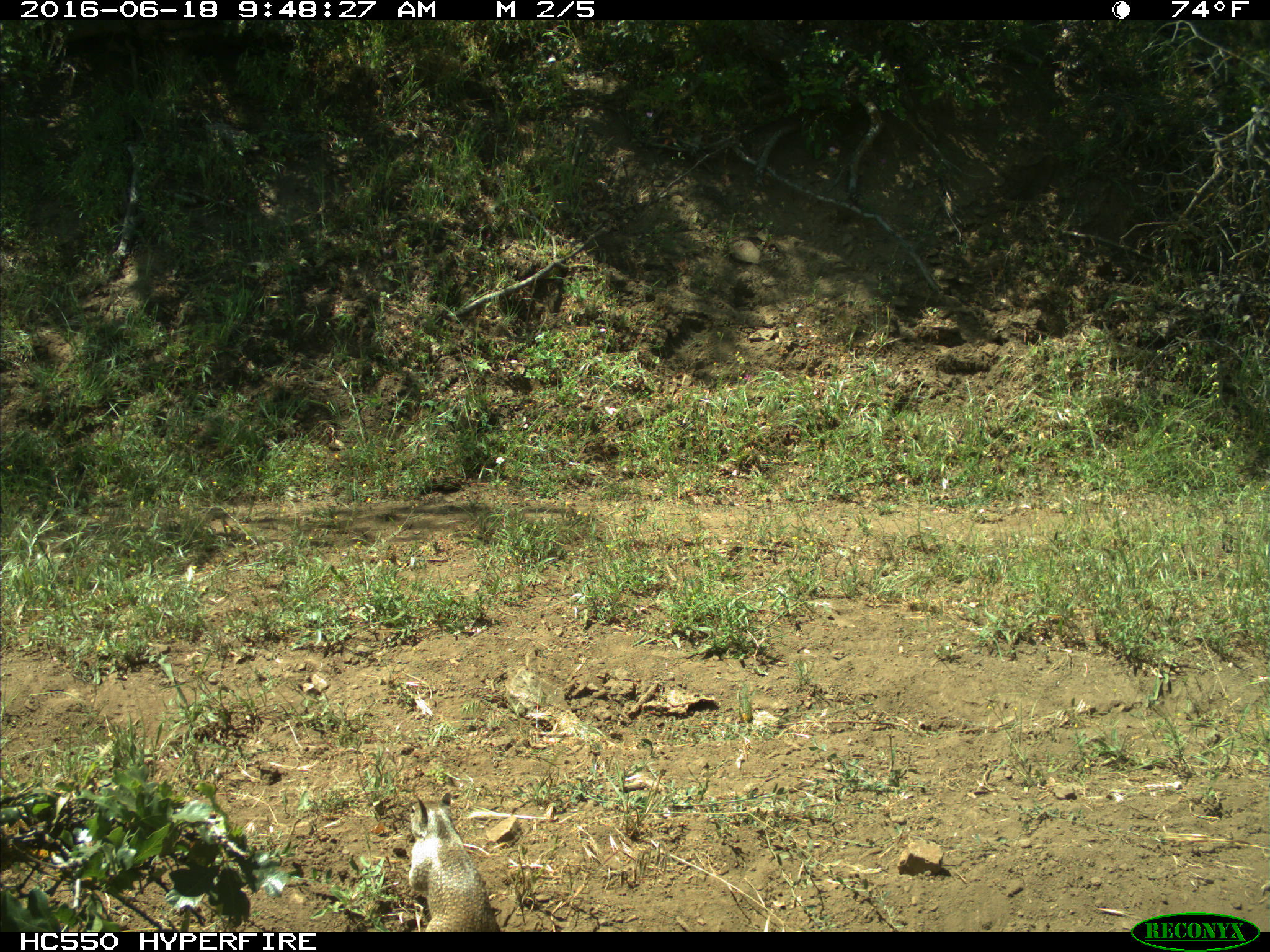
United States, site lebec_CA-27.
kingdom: Animalia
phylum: Chordata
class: Mammalia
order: Rodentia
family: Sciuridae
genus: Otospermophilus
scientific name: Otospermophilus beecheyi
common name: california ground squirrel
Otospermophilus beecheyi (california ground squirrel).